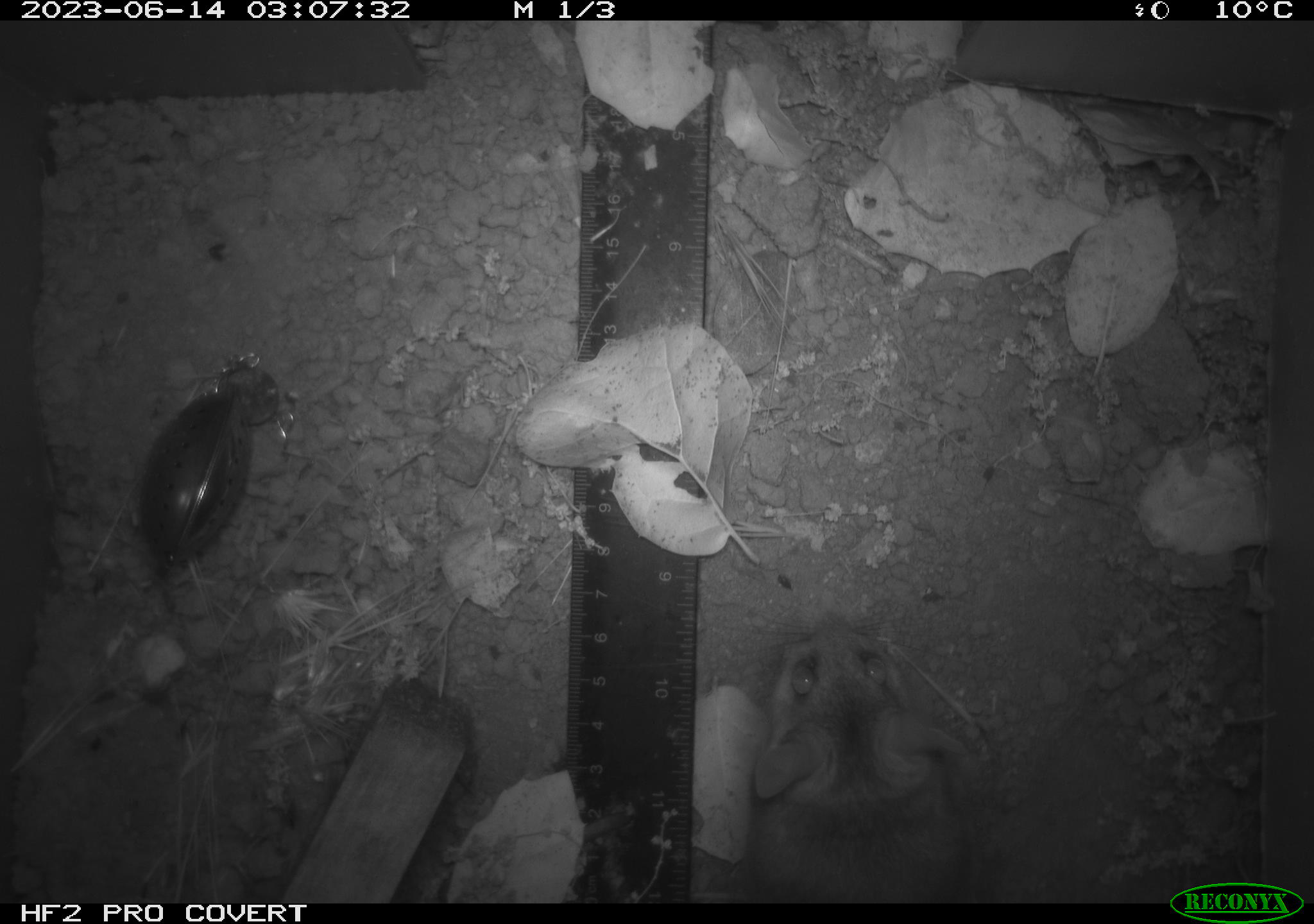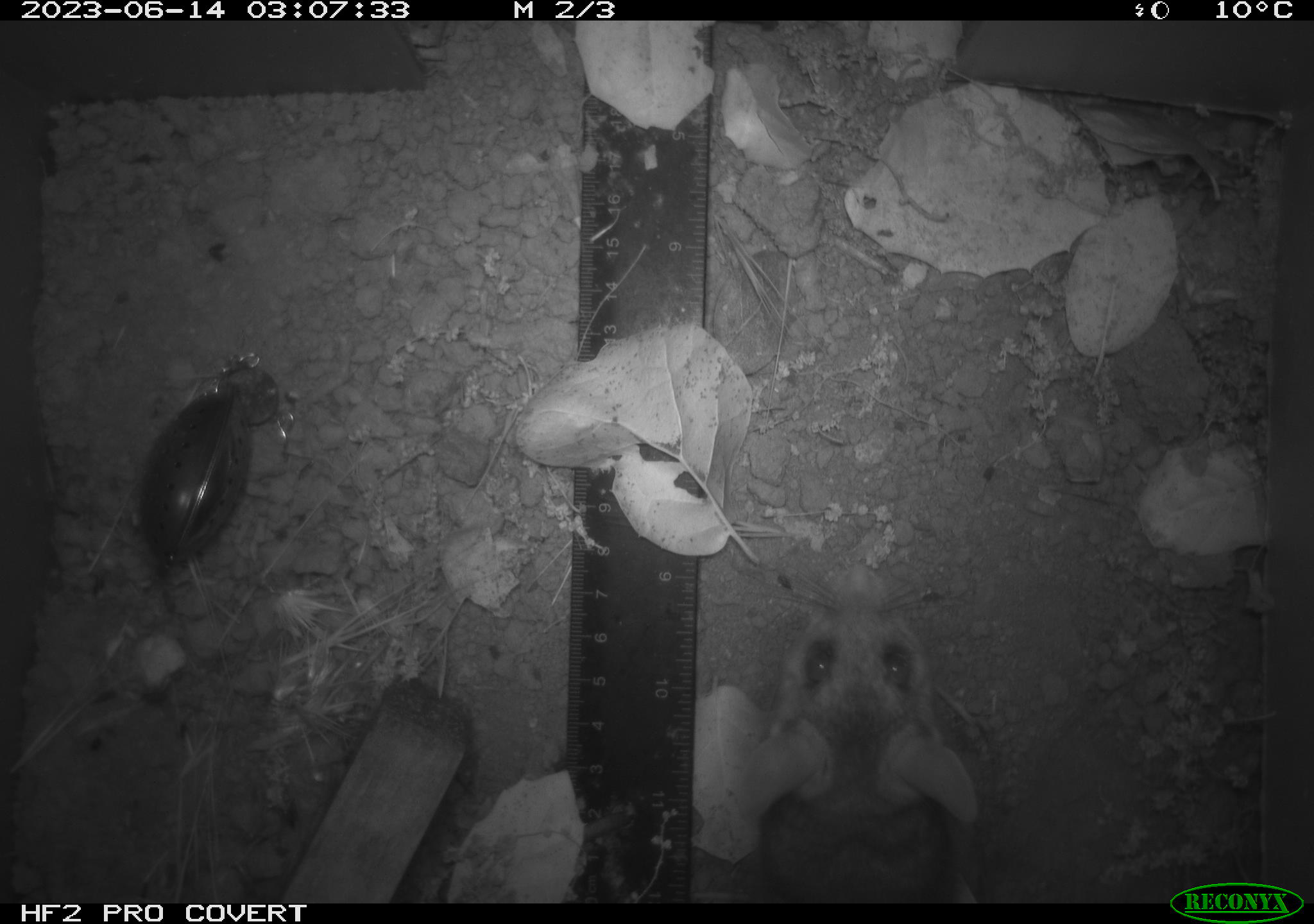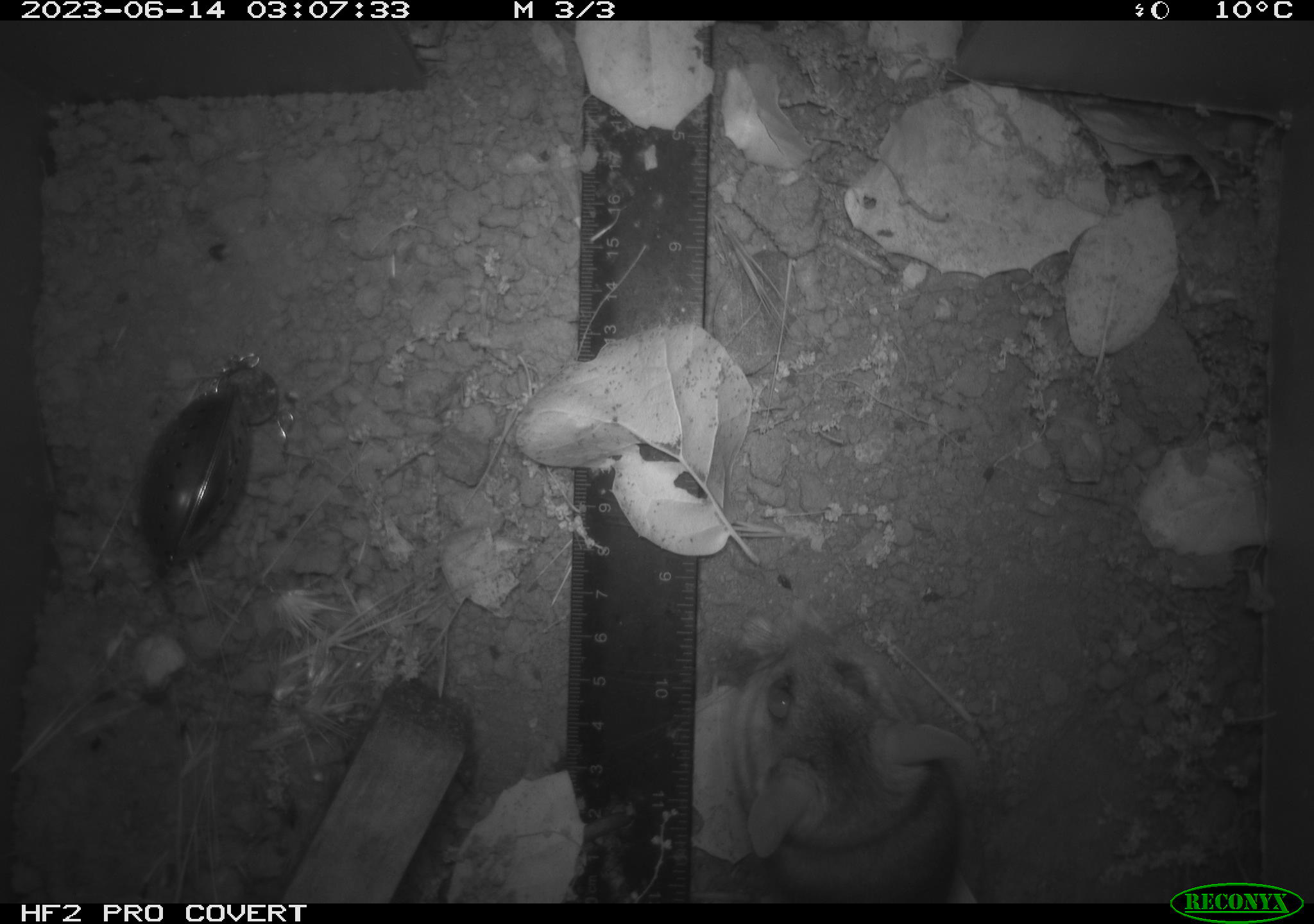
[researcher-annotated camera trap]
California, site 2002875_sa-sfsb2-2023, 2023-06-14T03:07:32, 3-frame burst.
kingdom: Animalia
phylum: Chordata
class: Mammalia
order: Rodentia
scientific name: Rodentia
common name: mouse species